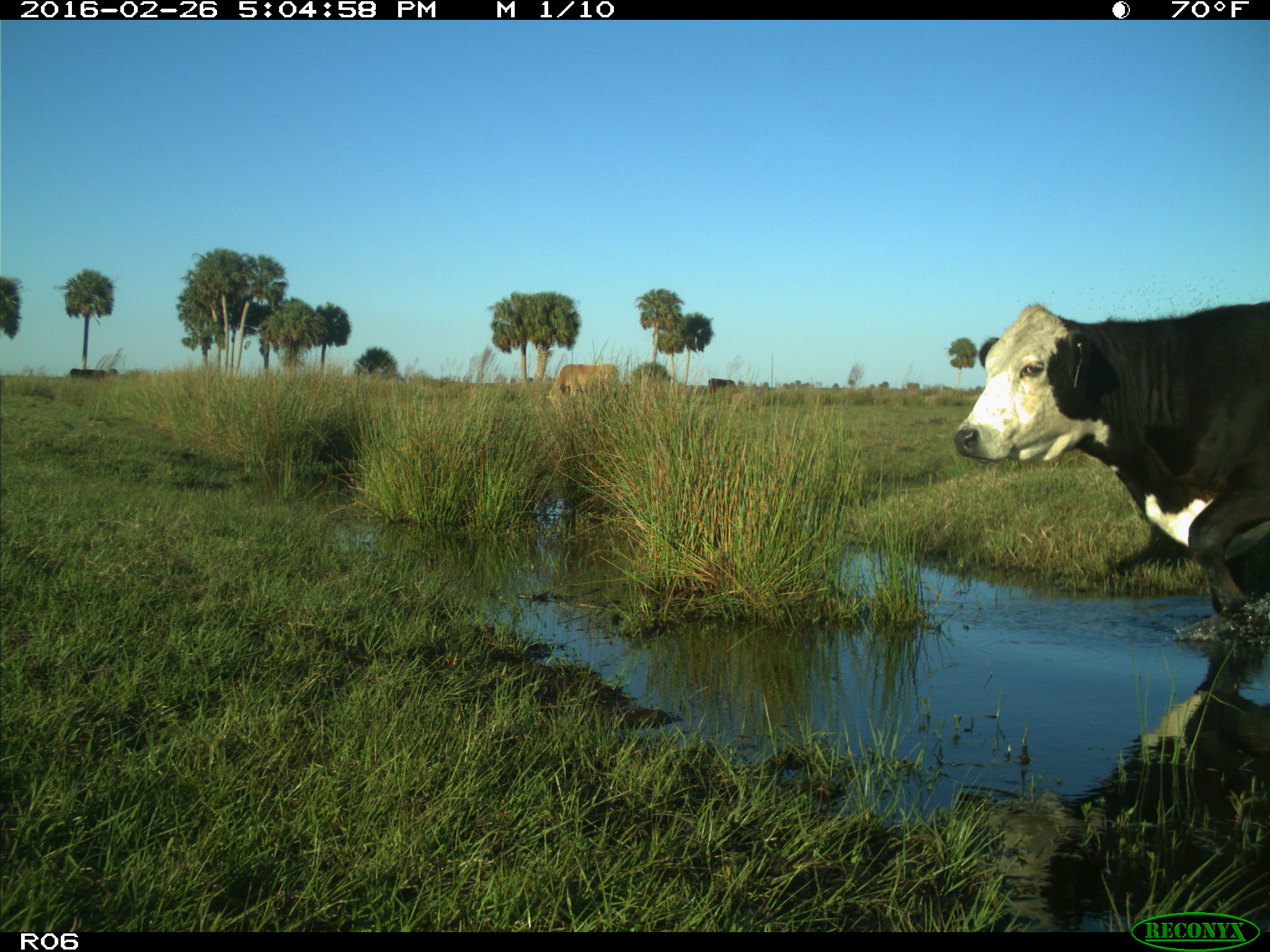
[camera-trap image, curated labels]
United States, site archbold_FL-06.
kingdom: Animalia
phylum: Chordata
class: Mammalia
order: Artiodactyla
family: Bovidae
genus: Bos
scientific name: Bos taurus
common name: domestic cow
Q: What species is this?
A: Bos taurus (domestic cow).